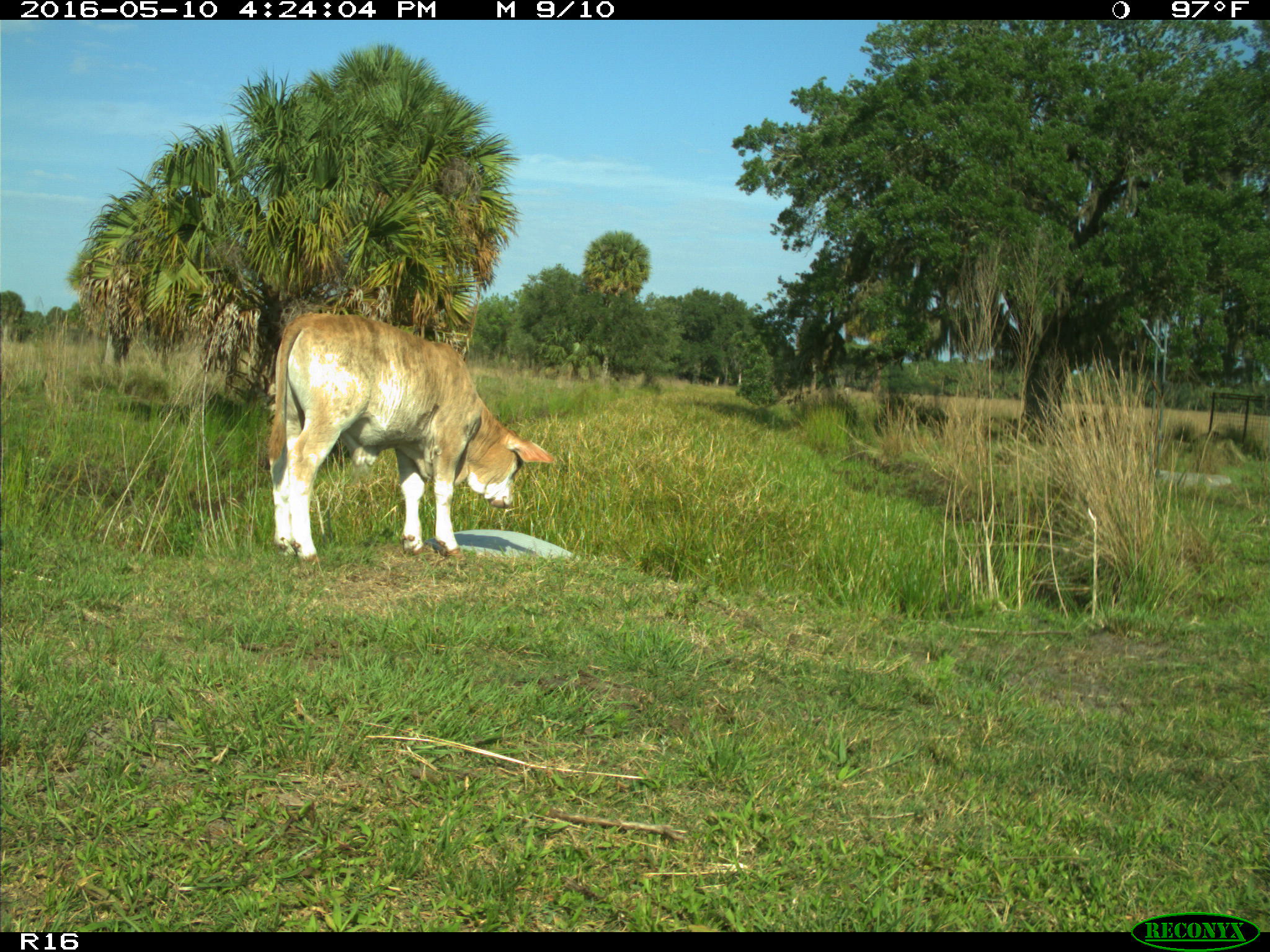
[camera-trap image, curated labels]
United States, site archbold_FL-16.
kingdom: Animalia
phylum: Chordata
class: Mammalia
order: Artiodactyla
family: Bovidae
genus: Bos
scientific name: Bos taurus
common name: domestic cow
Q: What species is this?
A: Bos taurus (domestic cow).